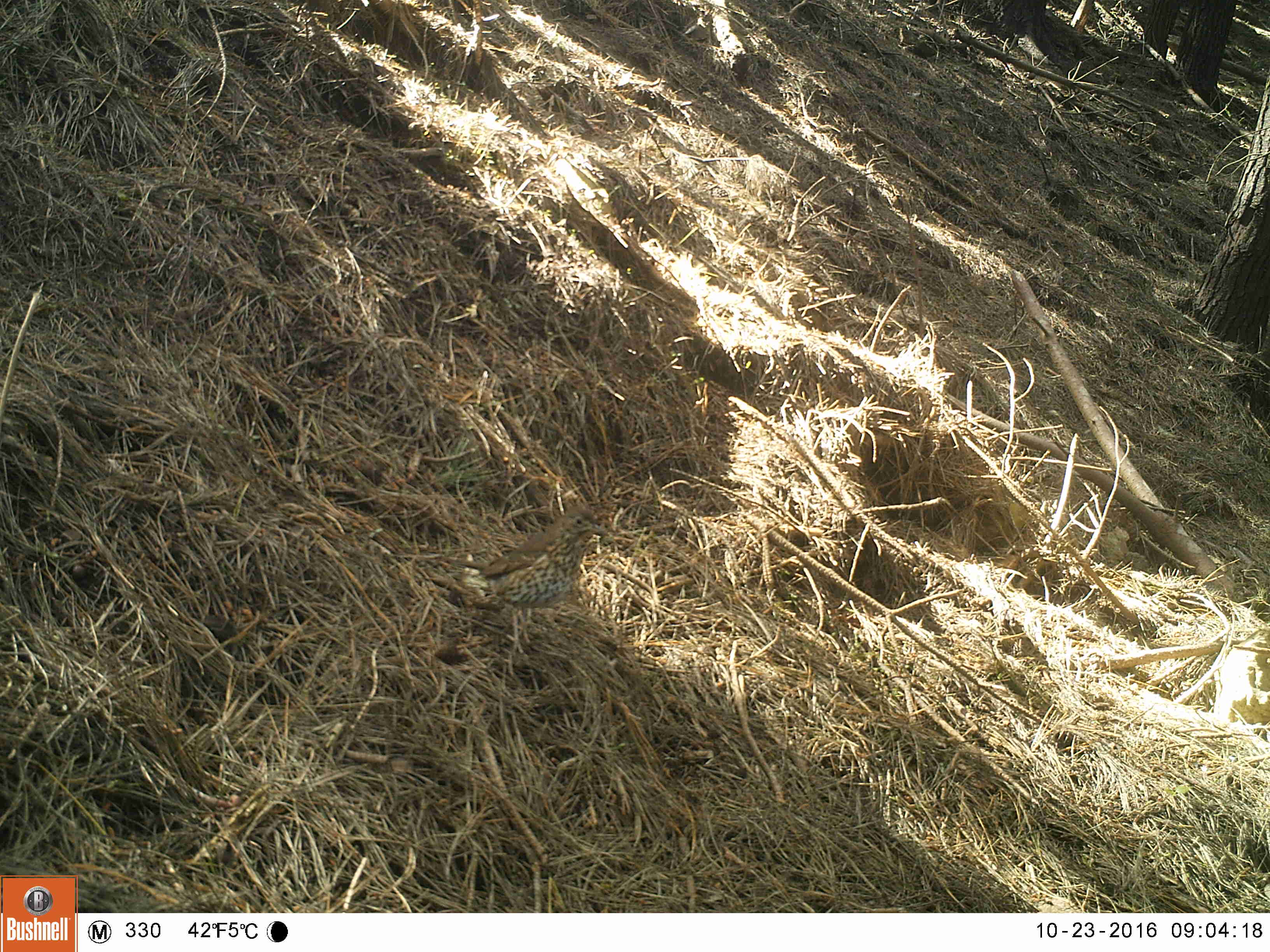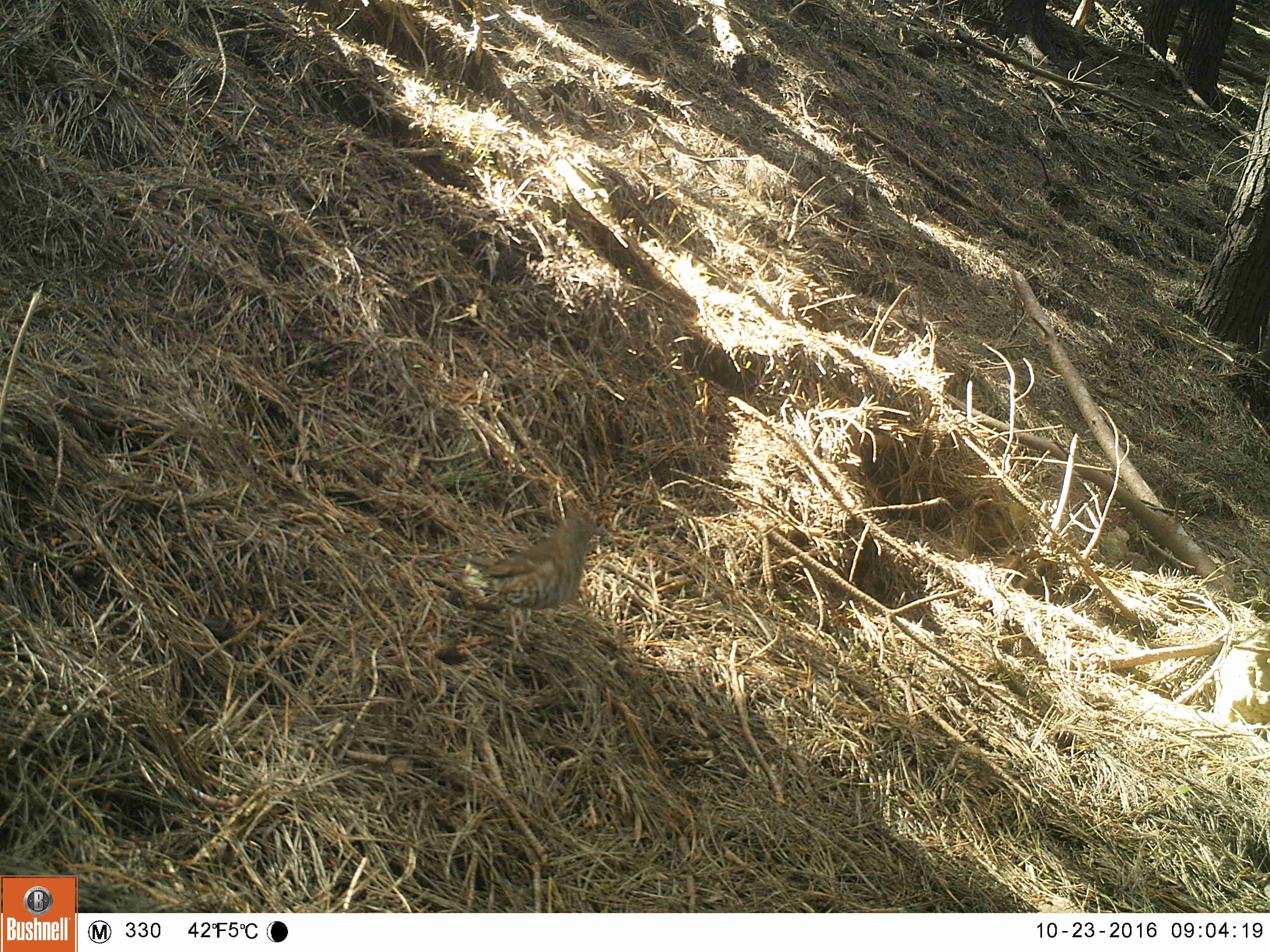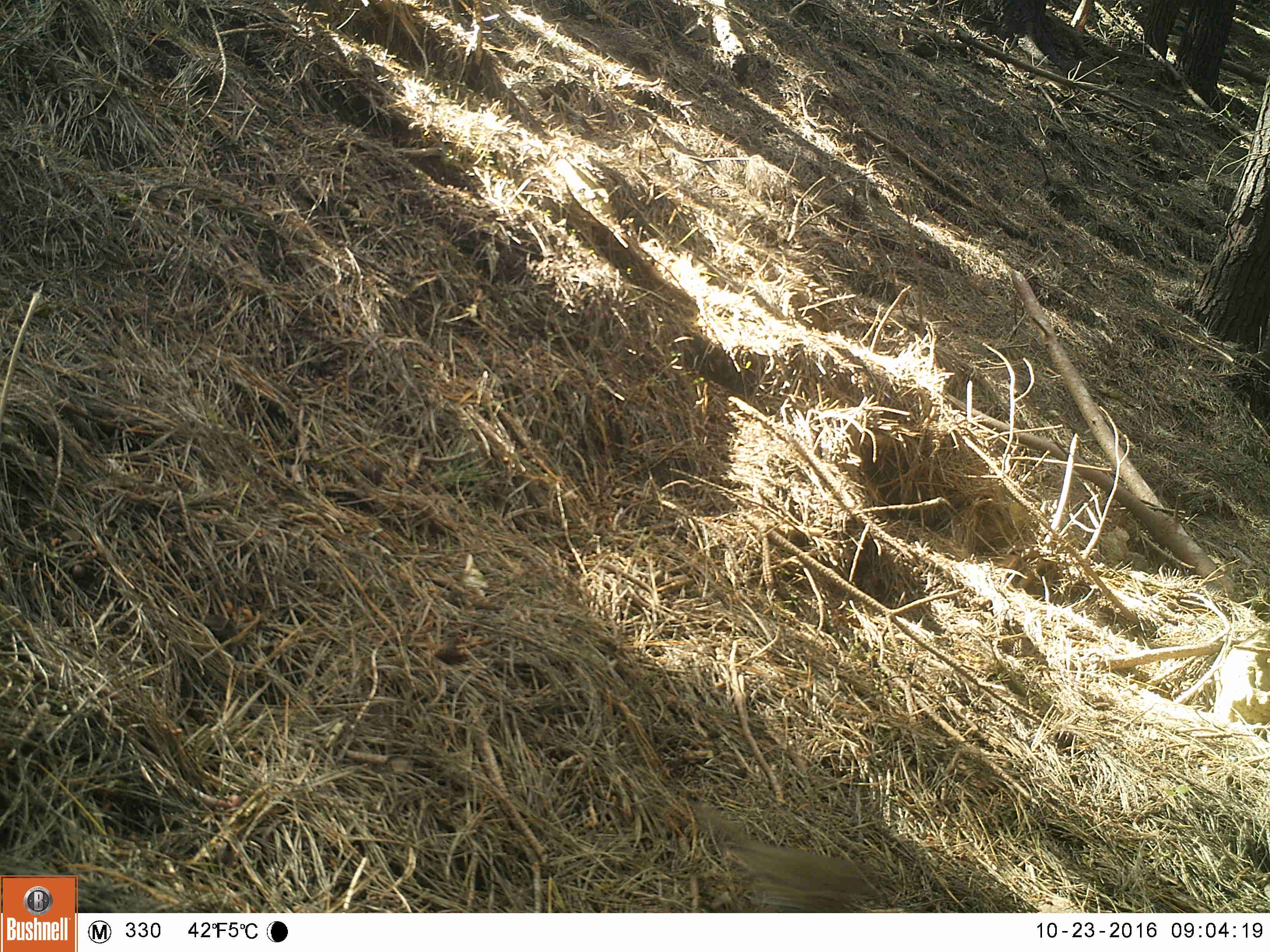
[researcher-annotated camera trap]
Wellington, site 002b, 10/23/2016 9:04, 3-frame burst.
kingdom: Animalia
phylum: Chordata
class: Aves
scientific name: Aves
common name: bird